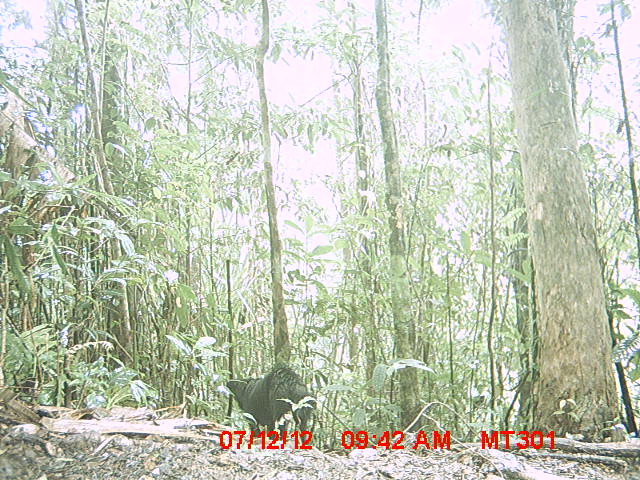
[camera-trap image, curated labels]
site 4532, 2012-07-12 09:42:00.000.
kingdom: Animalia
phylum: Chordata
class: Mammalia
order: Carnivora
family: Canidae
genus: Canis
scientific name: Canis familiaris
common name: domestic dog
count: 1